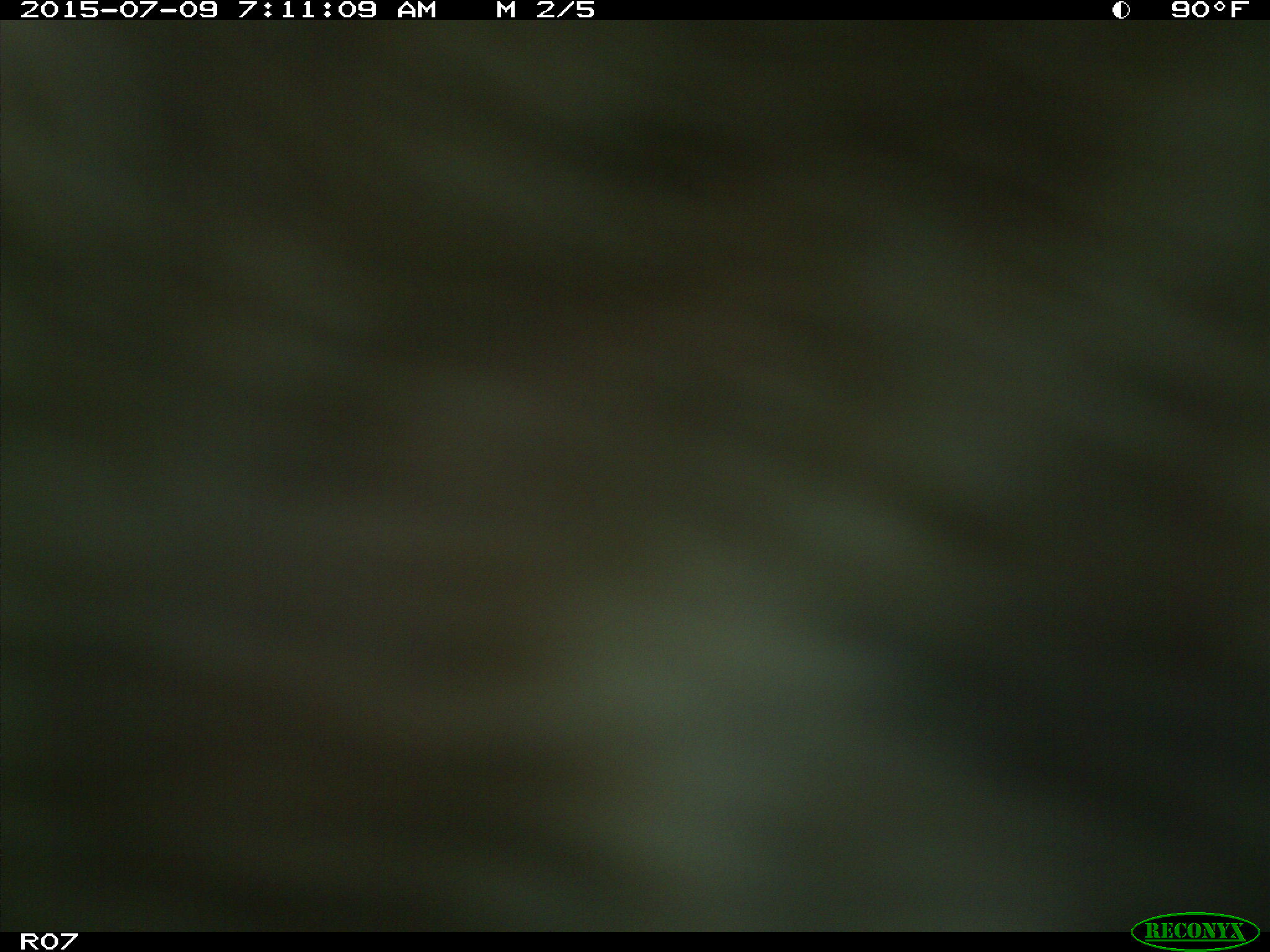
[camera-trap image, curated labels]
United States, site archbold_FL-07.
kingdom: Animalia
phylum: Chordata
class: Mammalia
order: Artiodactyla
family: Bovidae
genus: Bos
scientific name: Bos taurus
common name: domestic cow